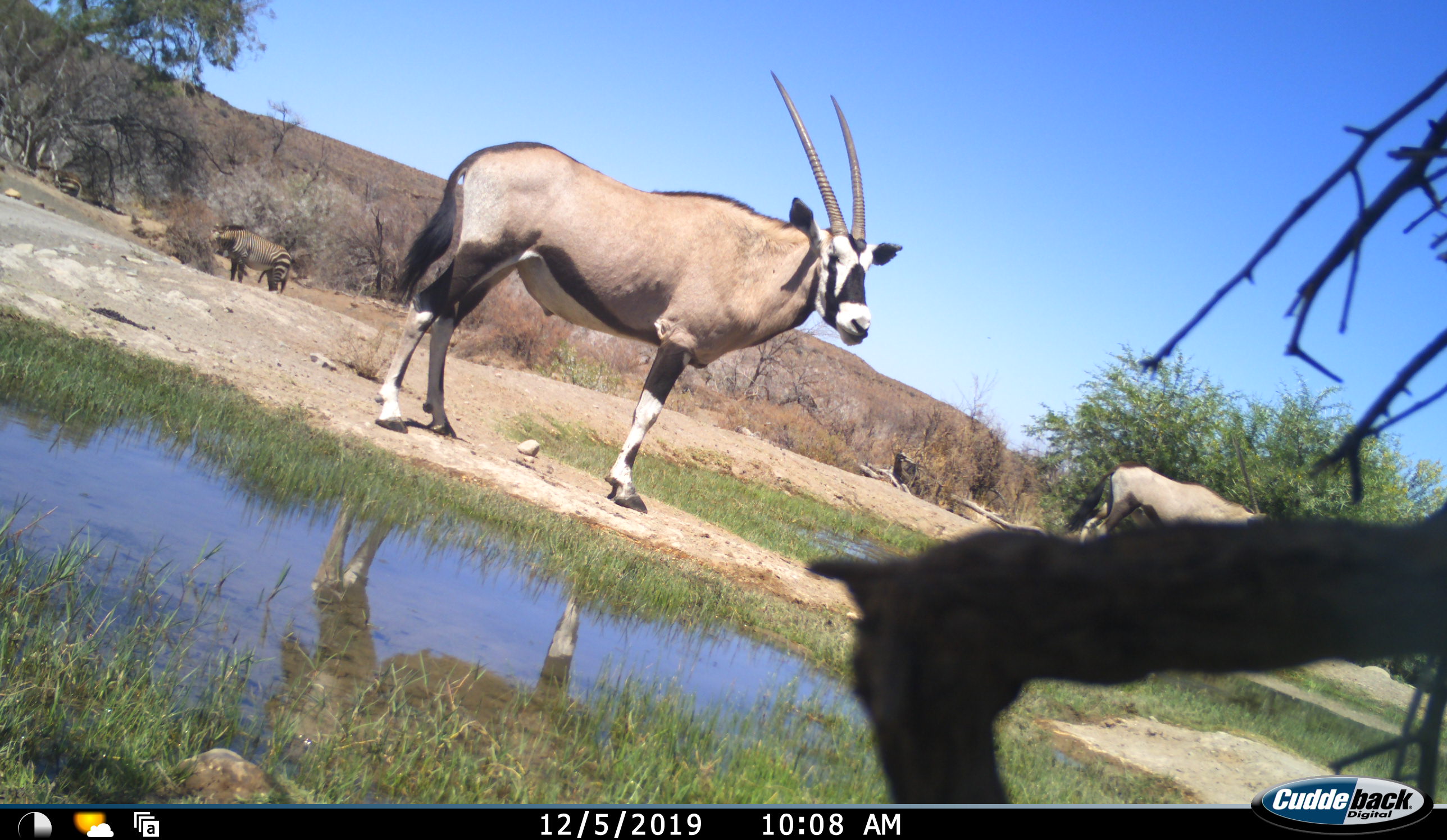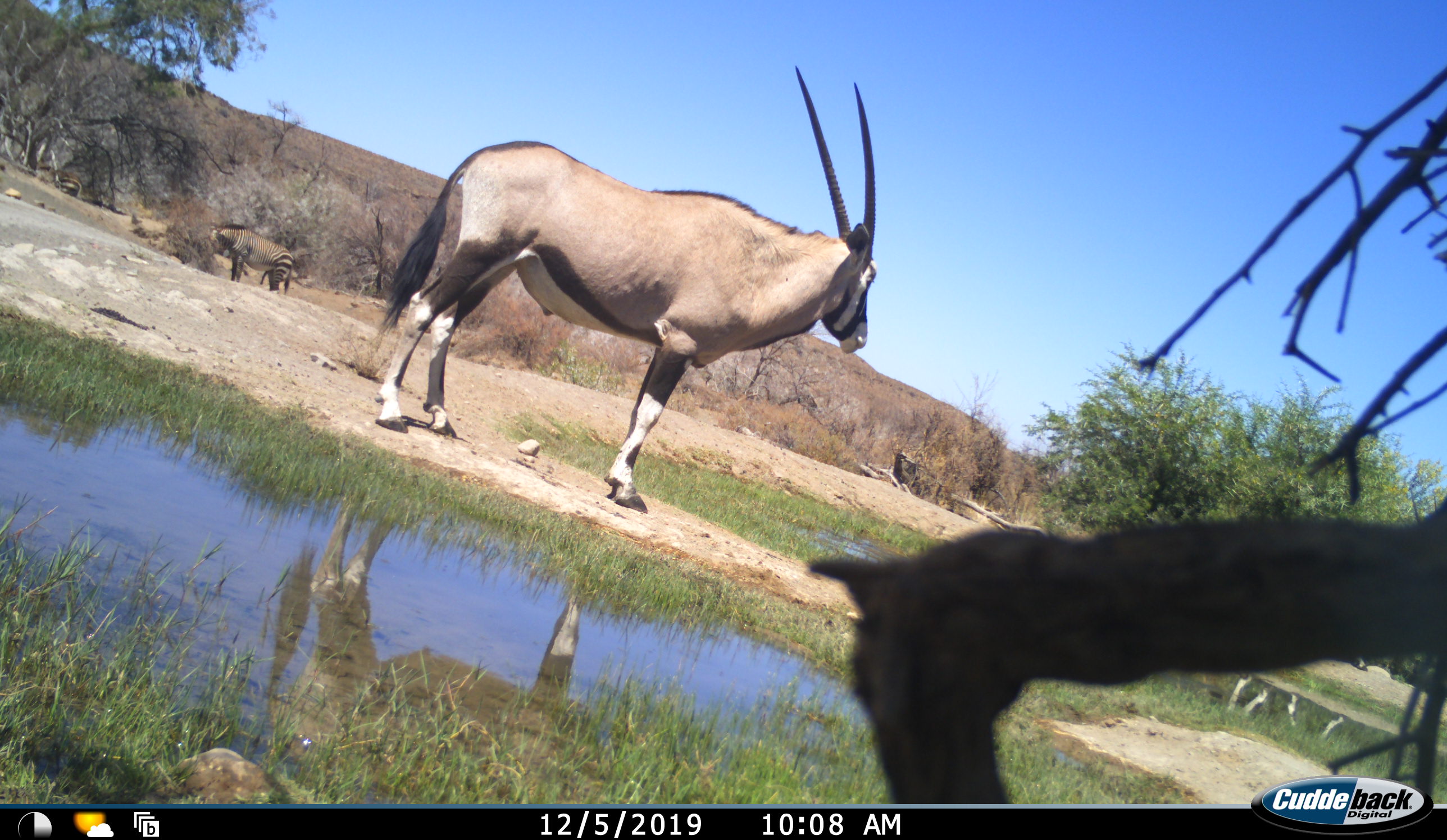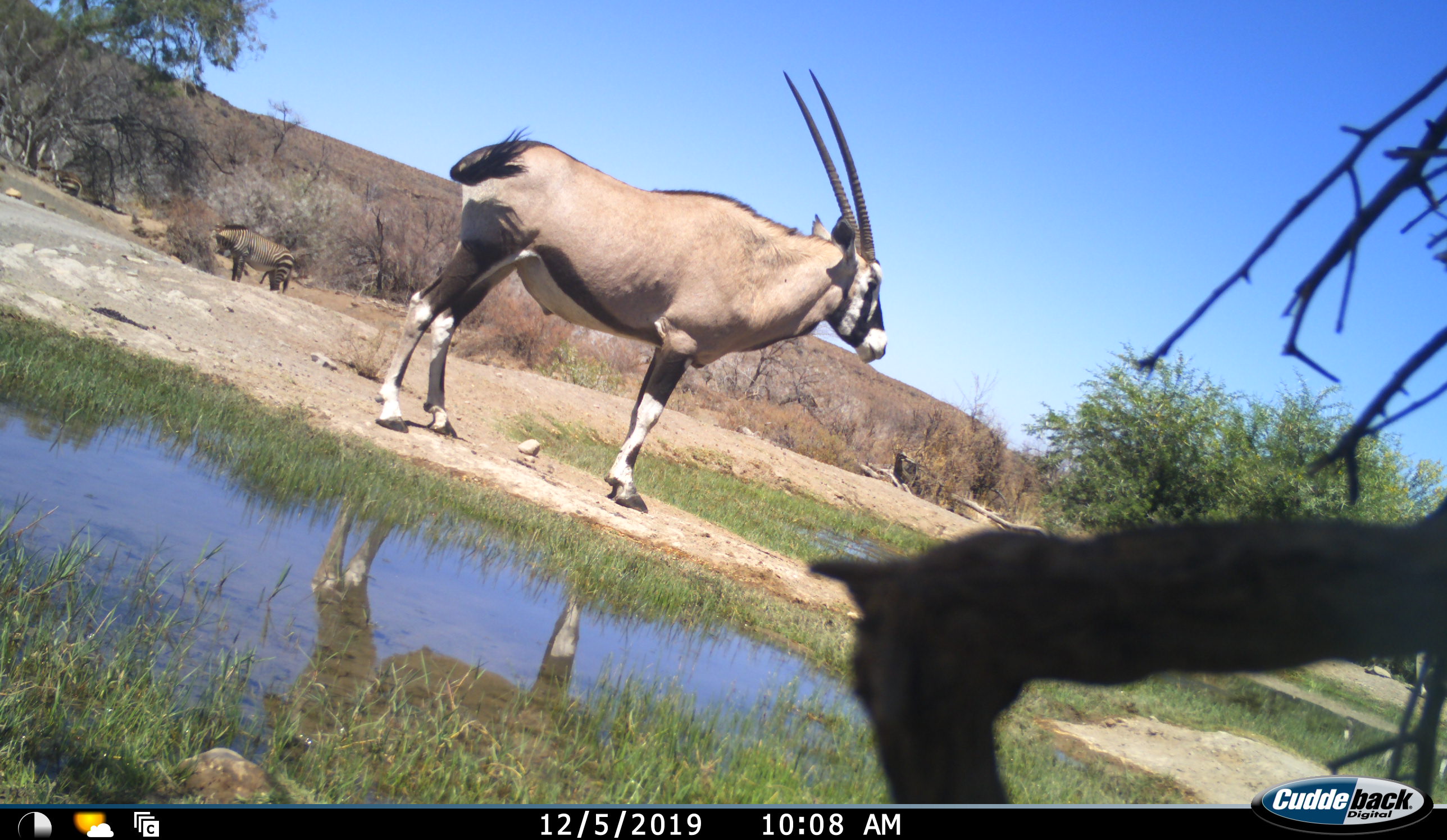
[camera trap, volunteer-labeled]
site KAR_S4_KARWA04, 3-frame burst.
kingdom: Animalia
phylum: Chordata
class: Mammalia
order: Artiodactyla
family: Bovidae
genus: Oryx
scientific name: Oryx gazella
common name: gemsbok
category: oryx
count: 2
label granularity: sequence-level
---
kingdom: Animalia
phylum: Chordata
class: Mammalia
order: Perissodactyla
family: Equidae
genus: Equus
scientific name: Equus zebra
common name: mountain zebra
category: zebramountain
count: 1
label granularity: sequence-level